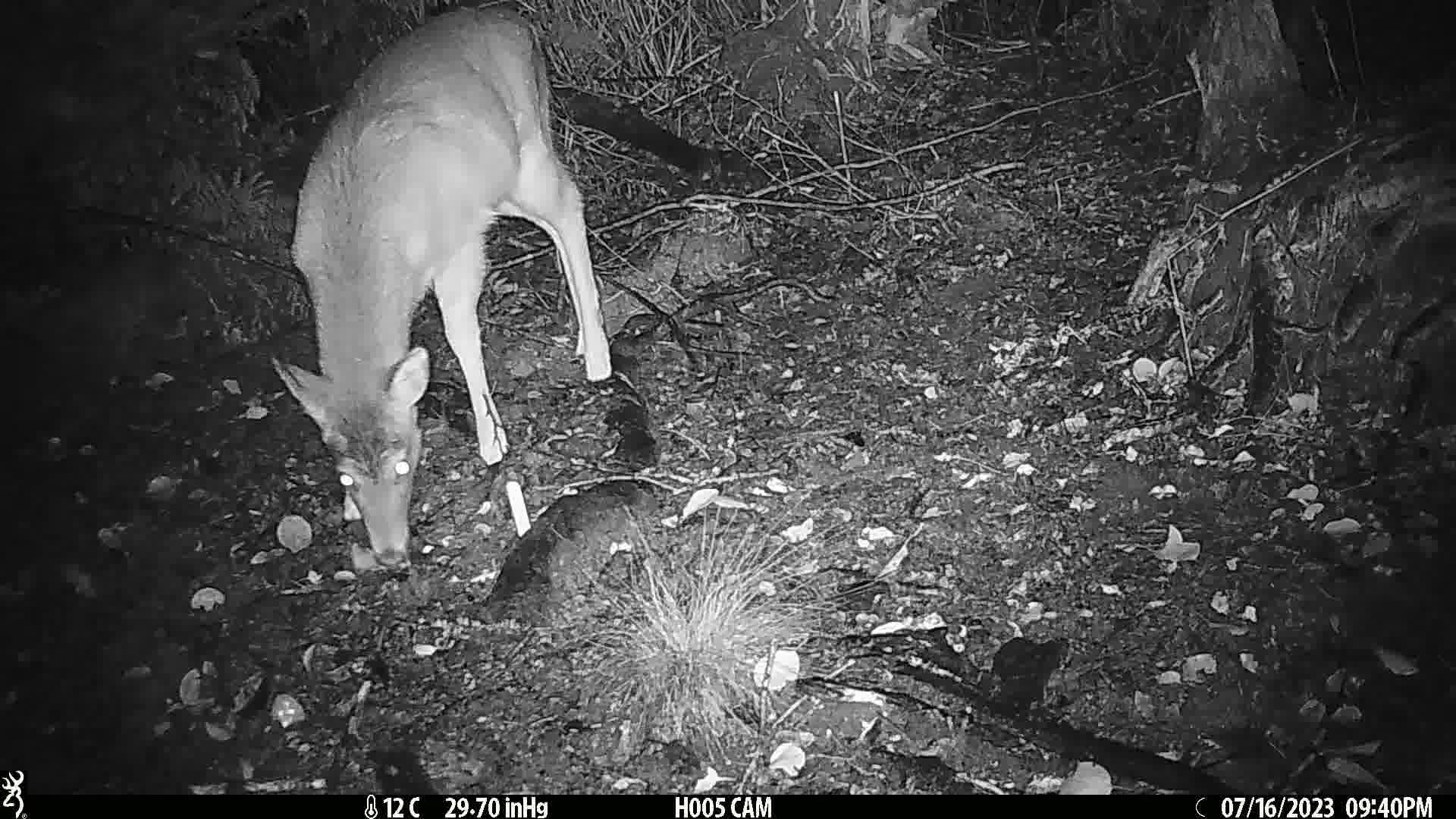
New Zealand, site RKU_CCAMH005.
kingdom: Animalia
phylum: Chordata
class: Mammalia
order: Artiodactyla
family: Cervidae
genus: Odocoileus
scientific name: Odocoileus virginianus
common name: white-tailed deer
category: white tailed deer